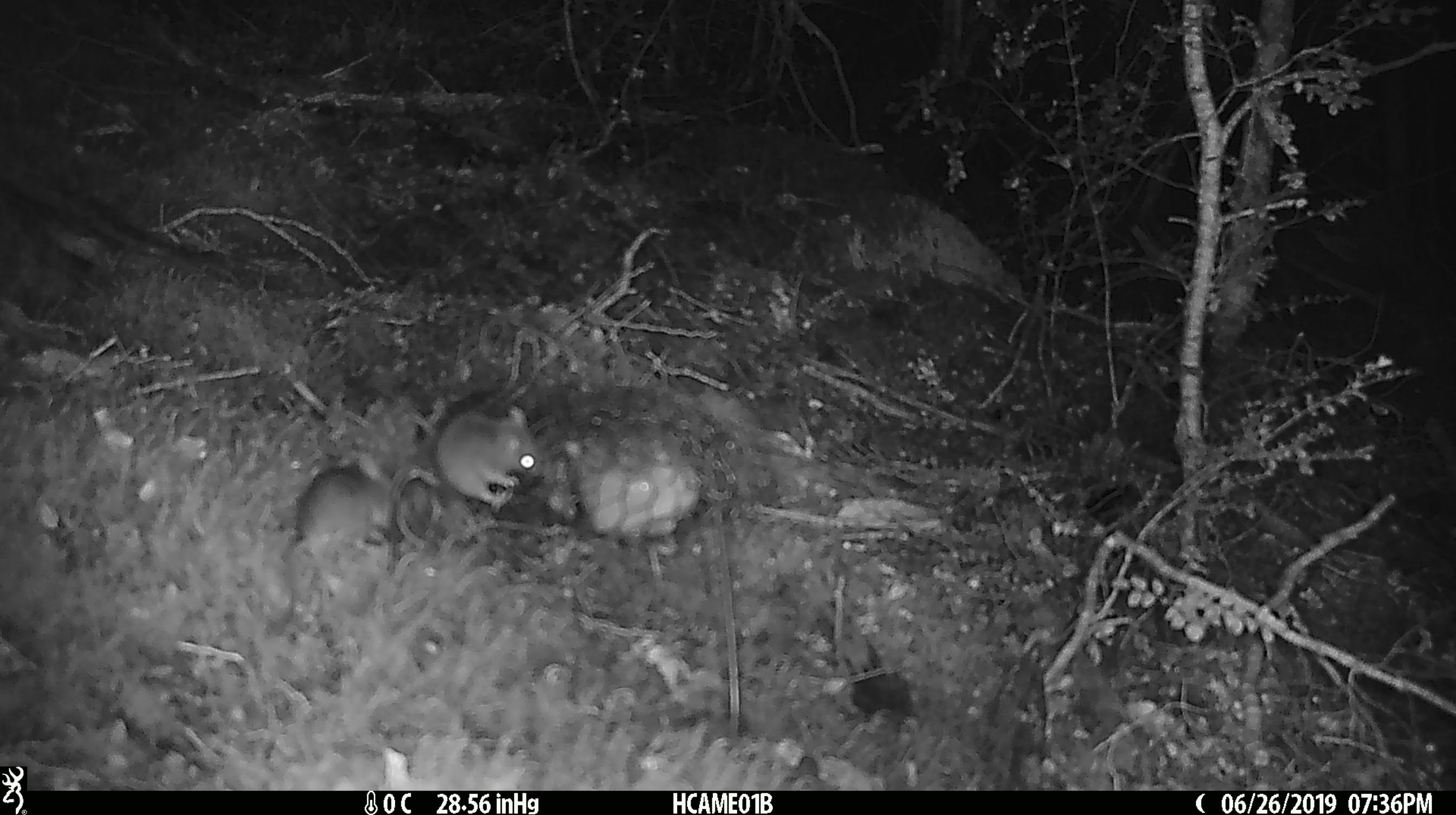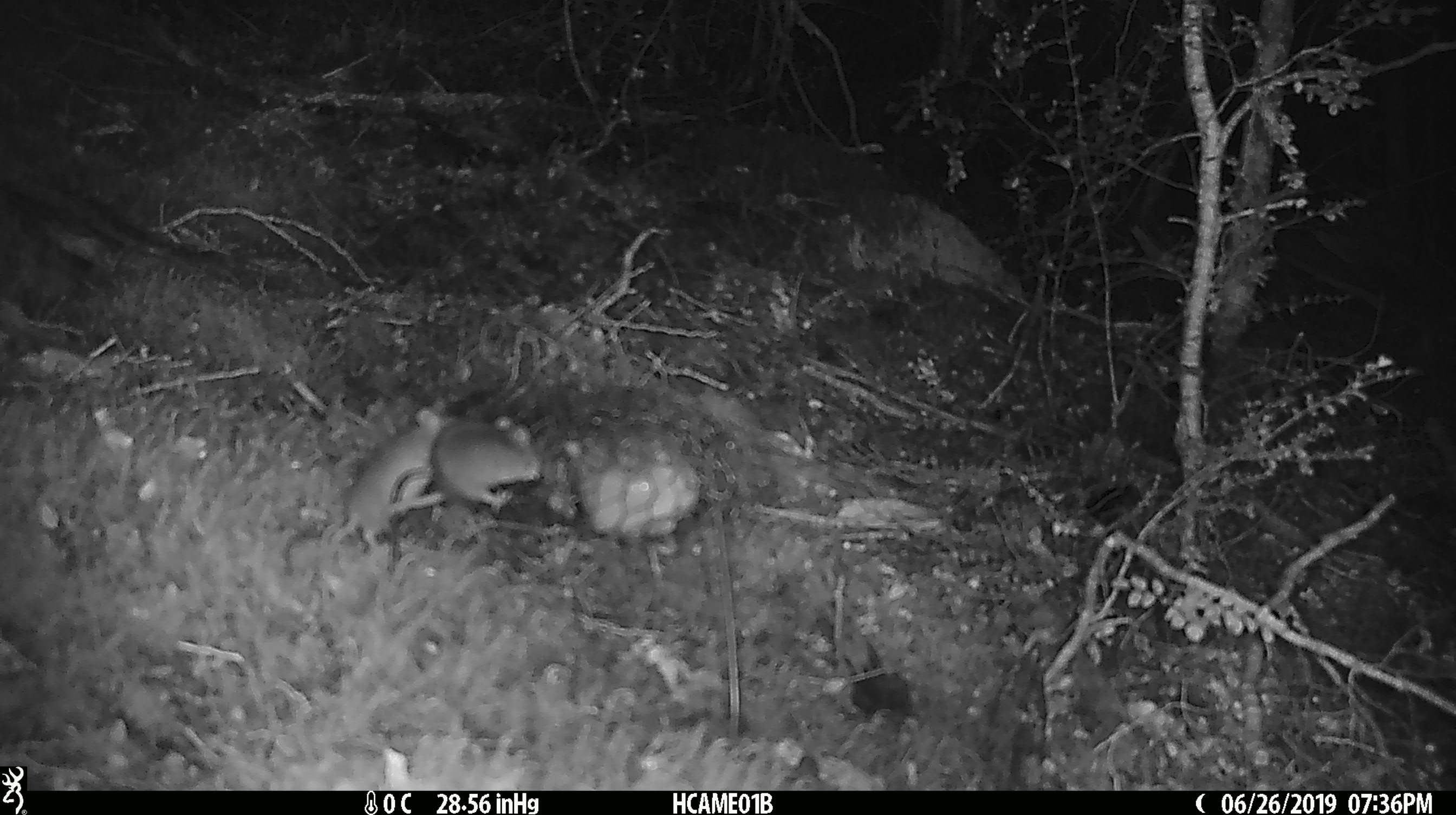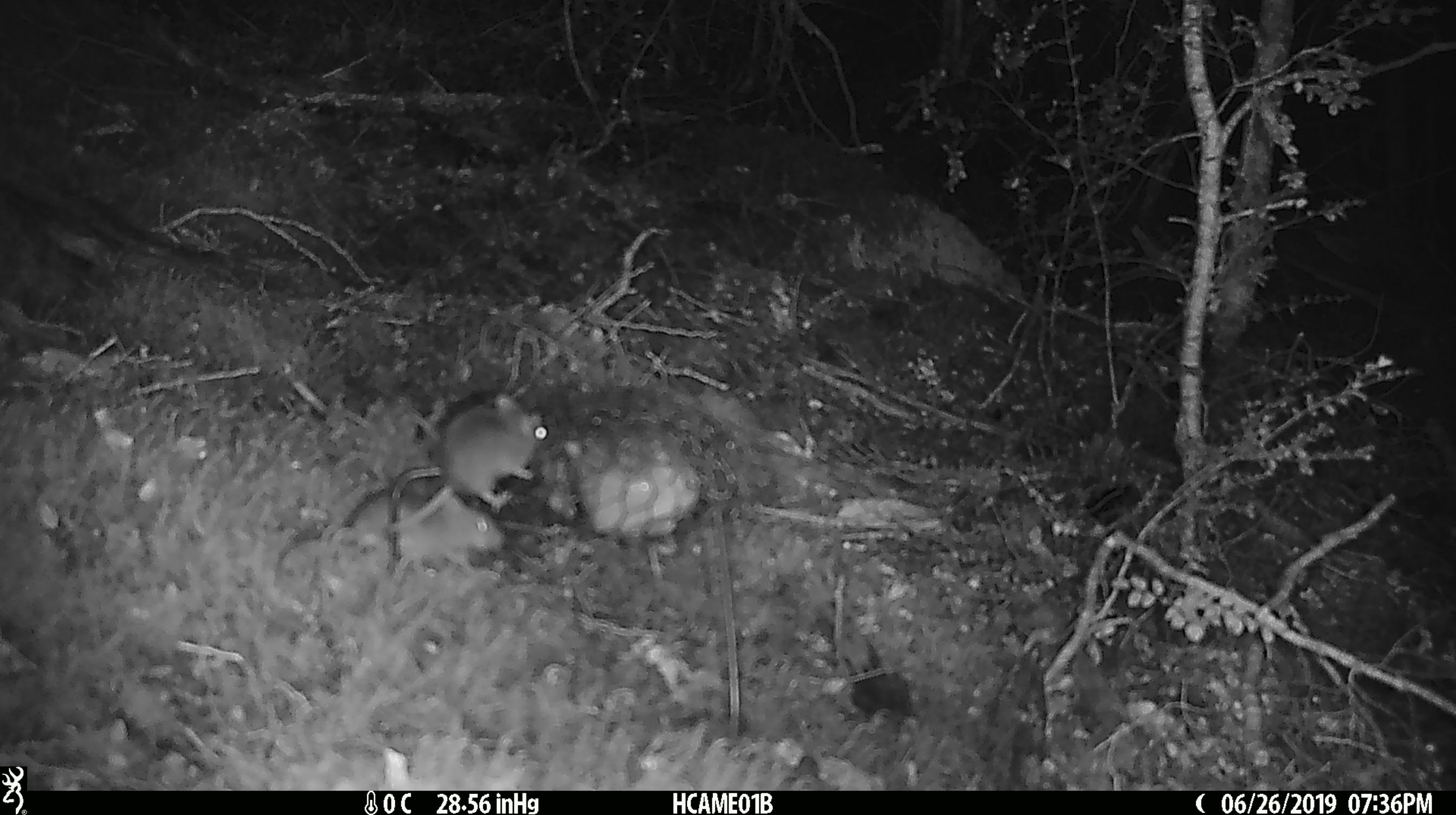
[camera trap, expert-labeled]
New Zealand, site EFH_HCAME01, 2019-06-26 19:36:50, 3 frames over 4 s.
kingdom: Animalia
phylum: Chordata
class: Mammalia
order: Rodentia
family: Muridae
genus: Mus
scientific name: Mus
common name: mouse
Mouse (Mus).